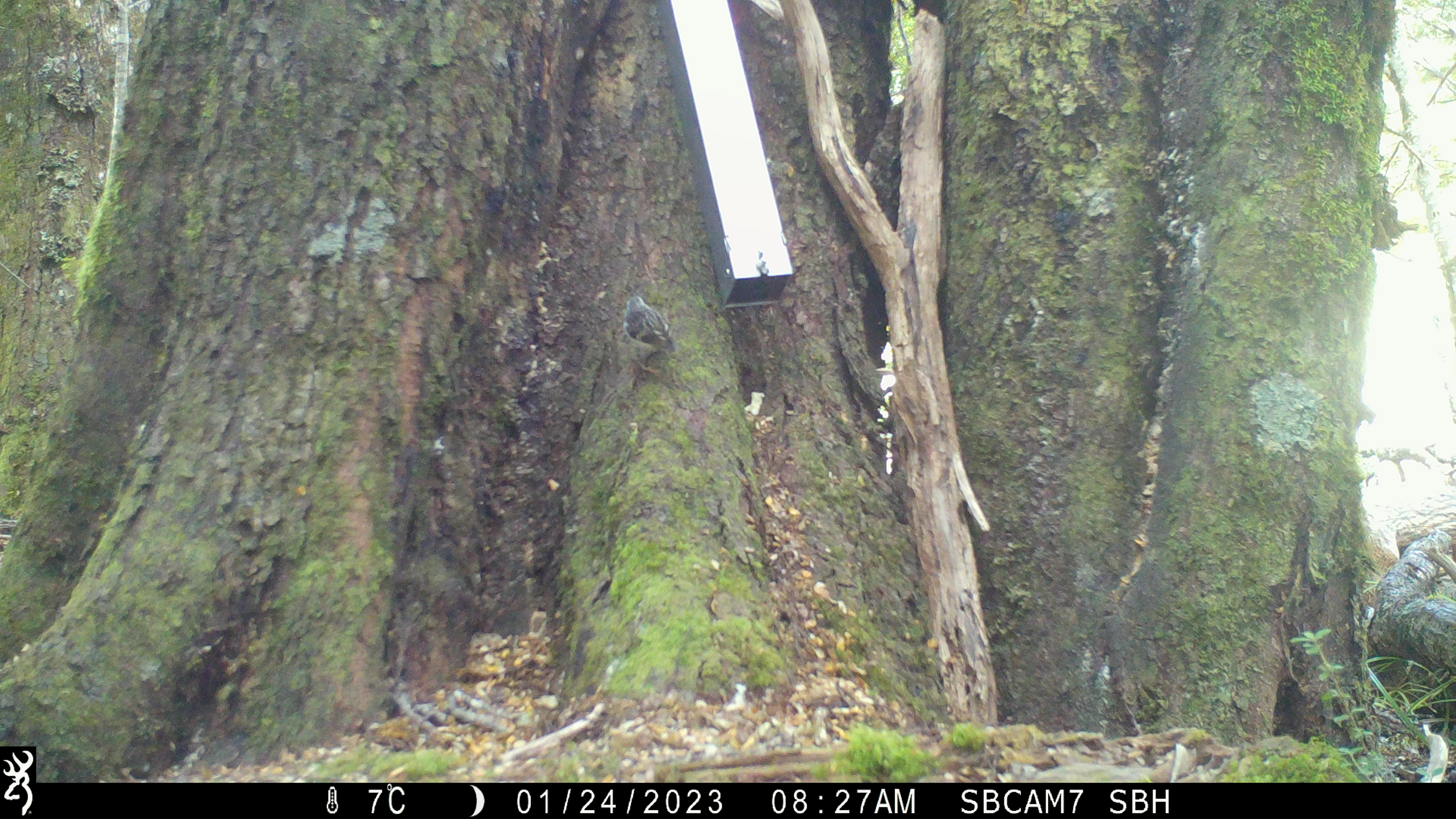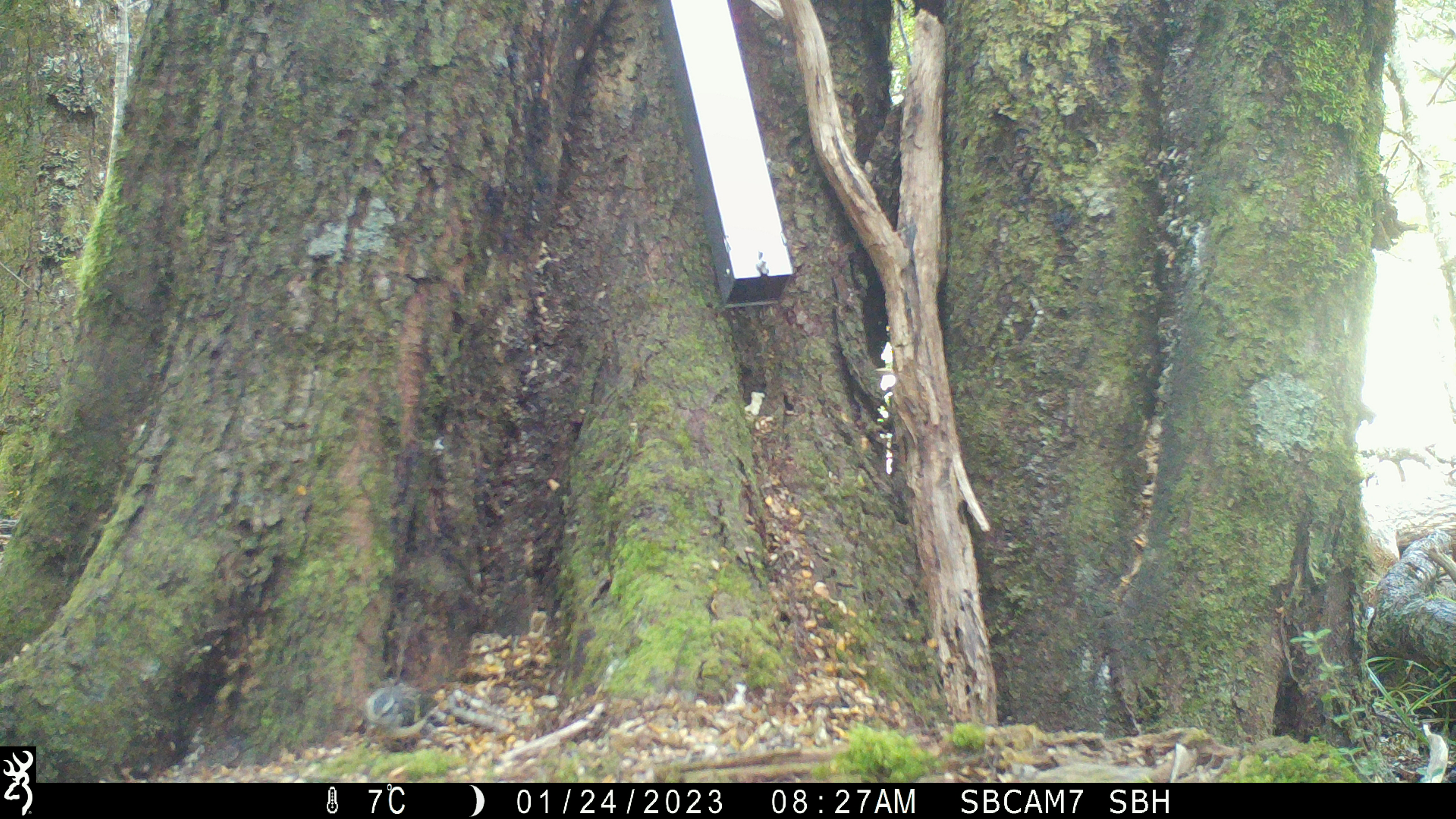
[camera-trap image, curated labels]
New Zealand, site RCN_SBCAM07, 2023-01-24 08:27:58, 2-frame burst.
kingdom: Animalia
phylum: Chordata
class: Aves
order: Passeriformes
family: Acanthisittidae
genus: Acanthisitta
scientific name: Acanthisitta chloris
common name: rifleman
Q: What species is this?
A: Rifleman (Acanthisitta chloris).